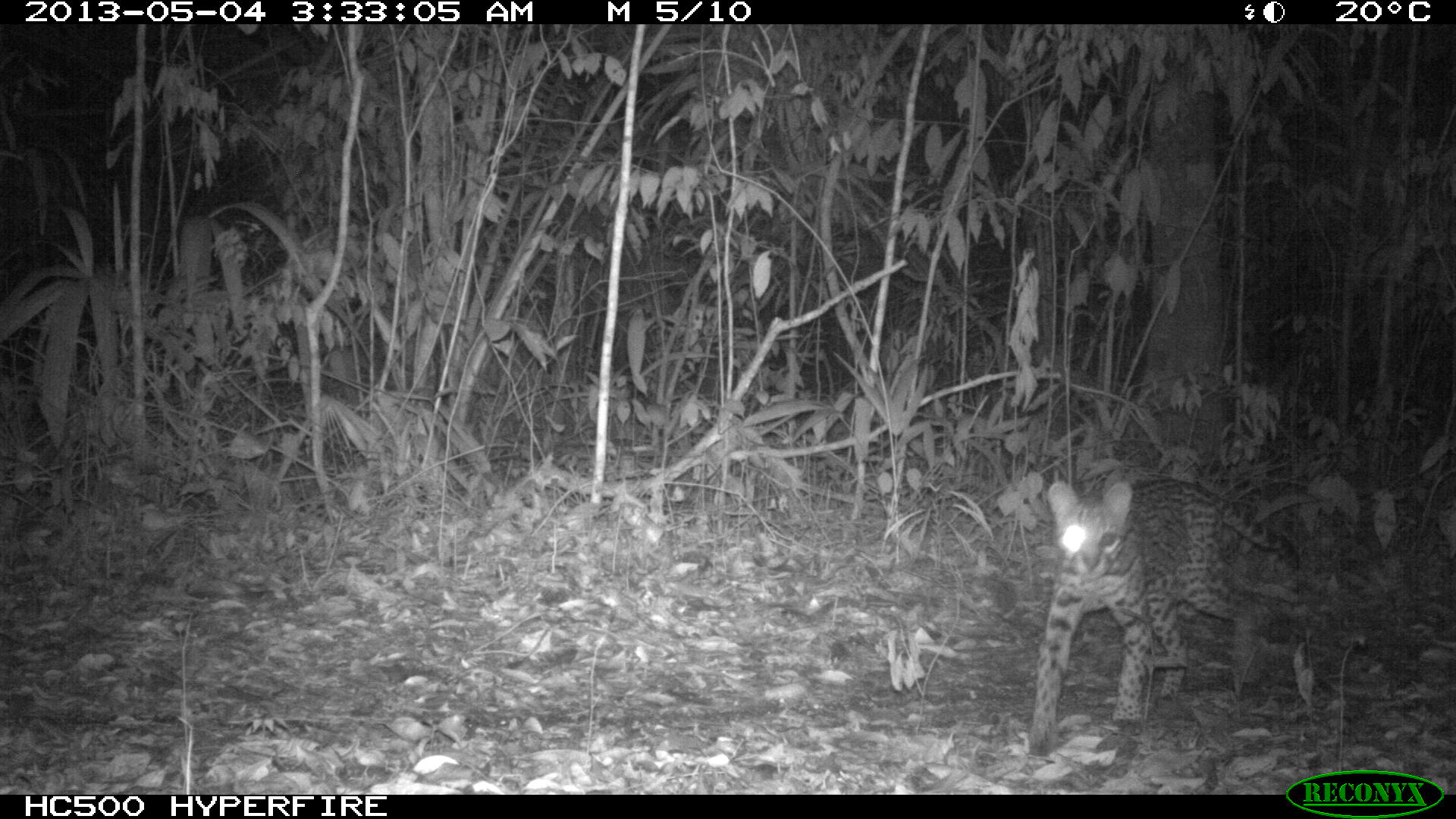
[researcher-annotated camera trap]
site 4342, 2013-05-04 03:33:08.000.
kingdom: Animalia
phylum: Chordata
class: Mammalia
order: Carnivora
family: Felidae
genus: Leopardus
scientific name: Leopardus pardalis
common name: ocelot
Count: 1.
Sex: female.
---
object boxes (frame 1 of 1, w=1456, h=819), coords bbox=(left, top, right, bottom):
leopardus pardalis: bbox=(1023, 477, 1295, 759)